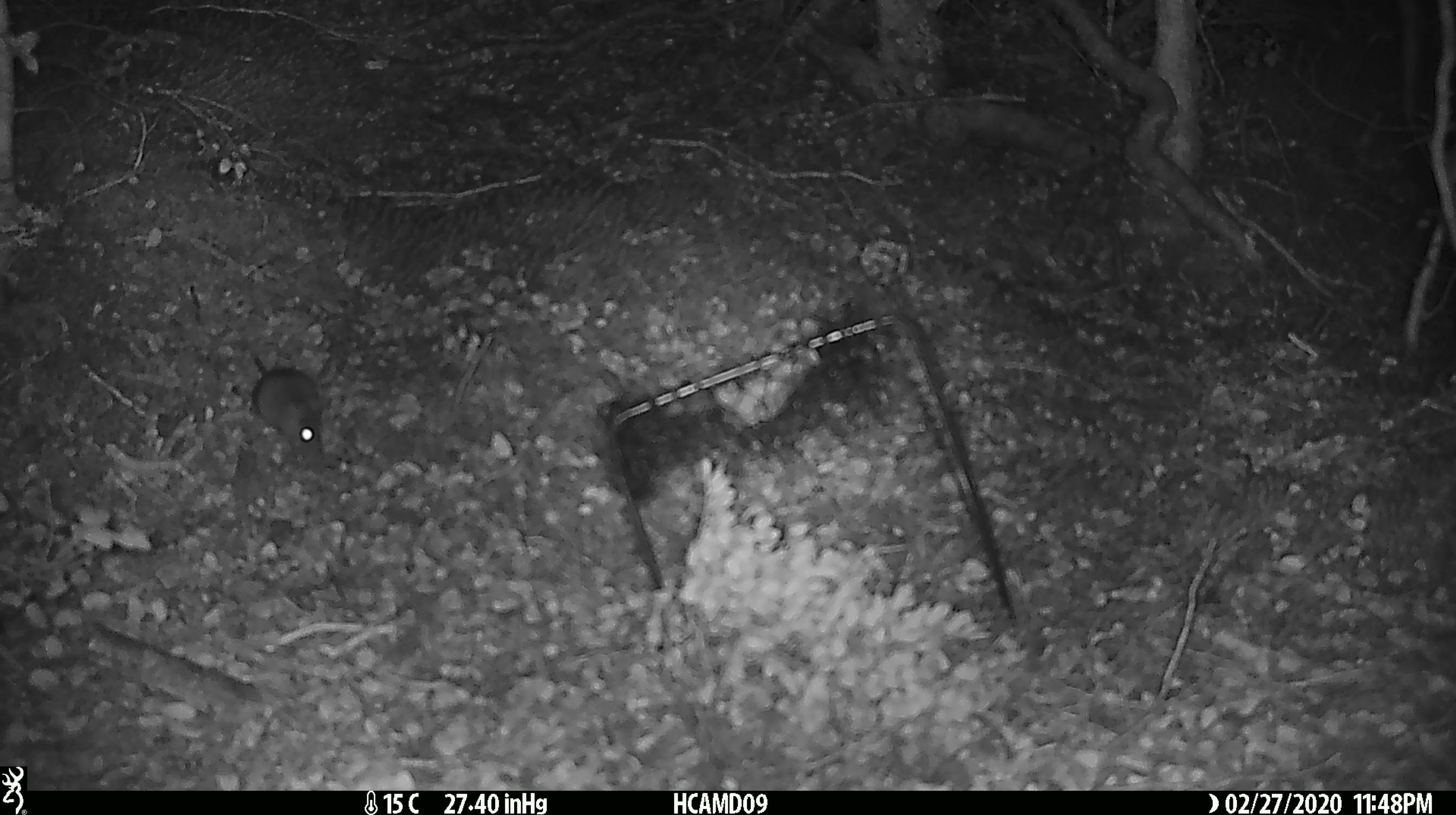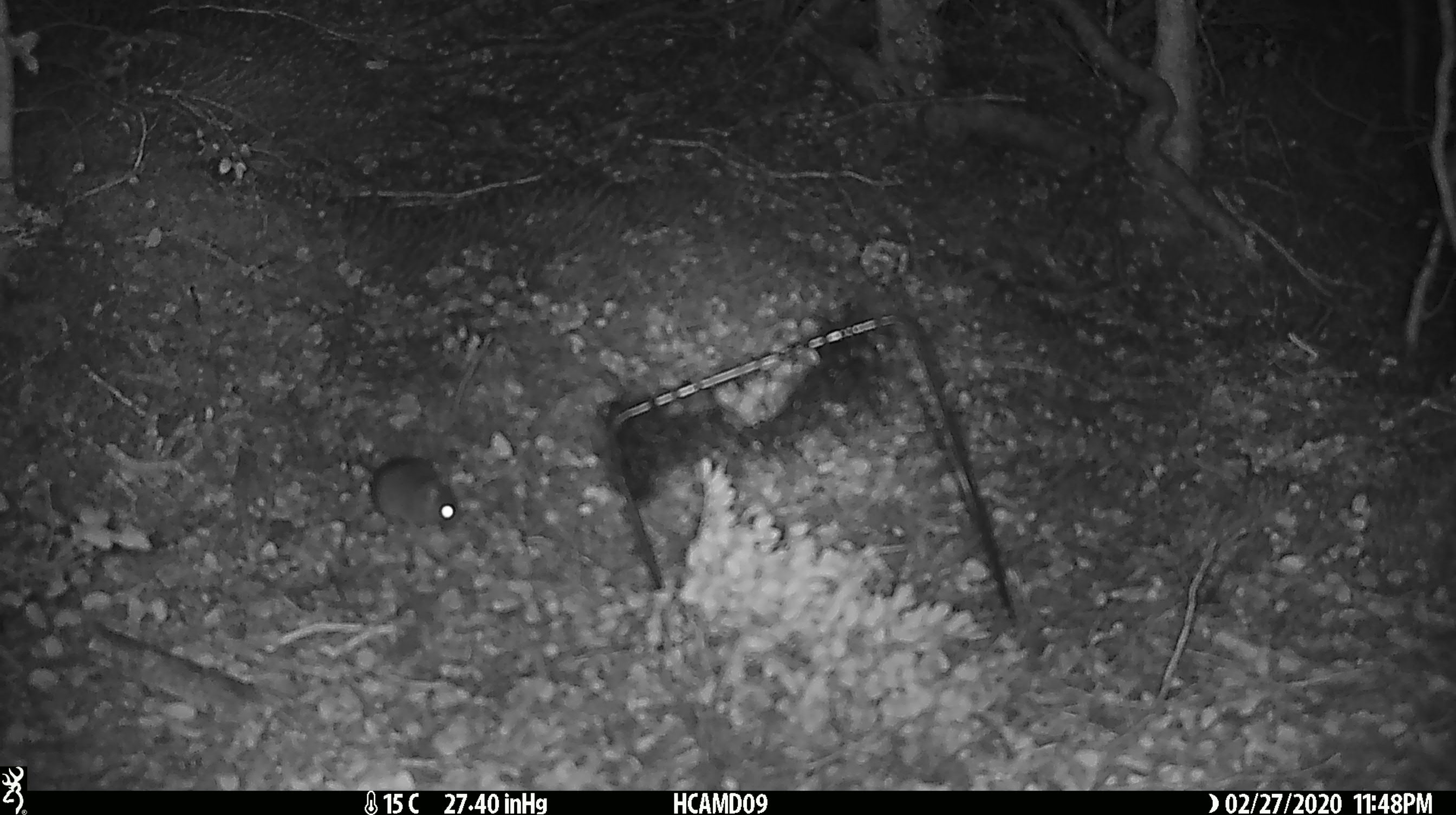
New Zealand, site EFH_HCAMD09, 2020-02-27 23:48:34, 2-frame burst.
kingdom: Animalia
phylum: Chordata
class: Mammalia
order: Rodentia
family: Muridae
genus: Mus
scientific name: Mus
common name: mouse